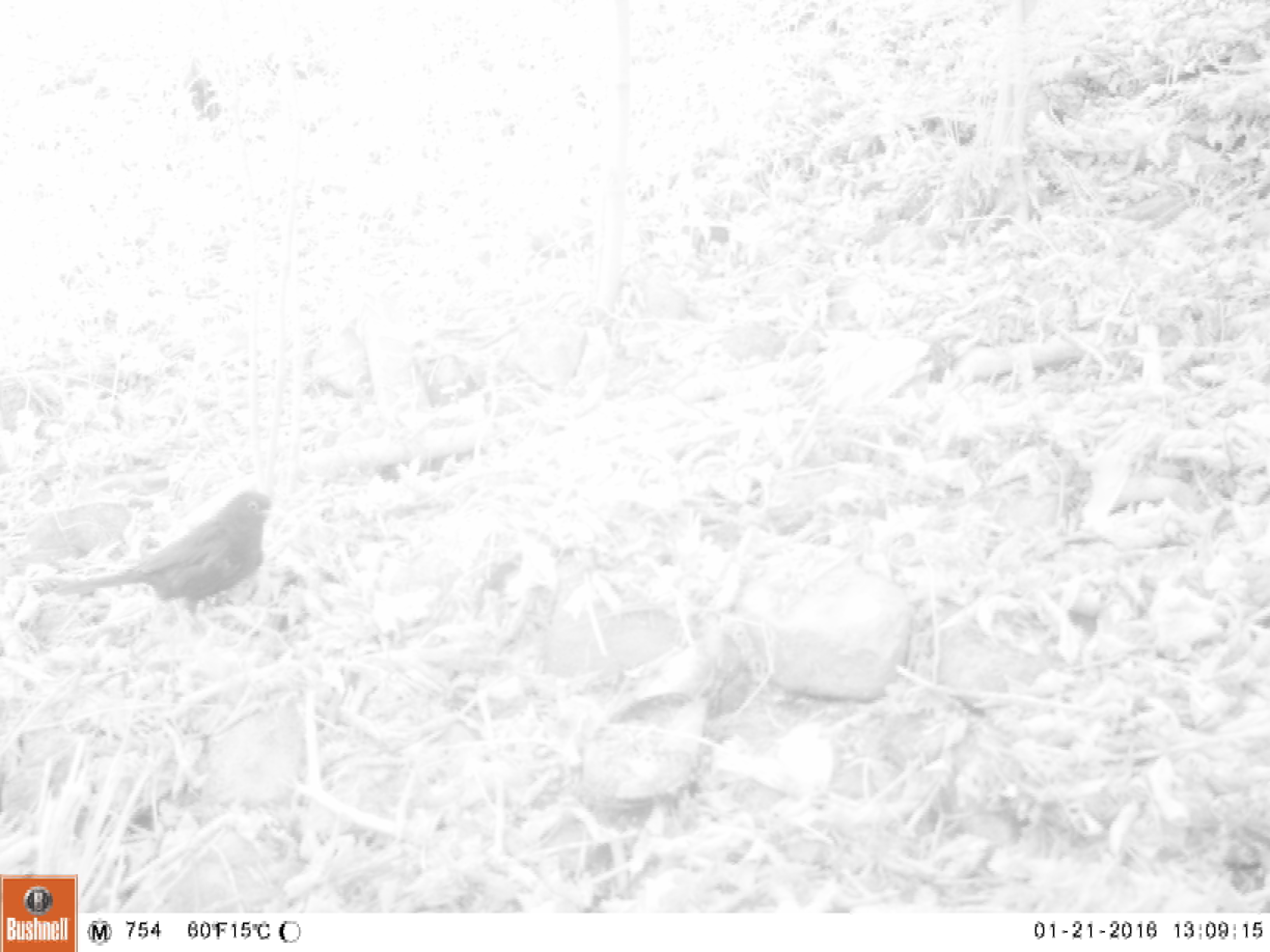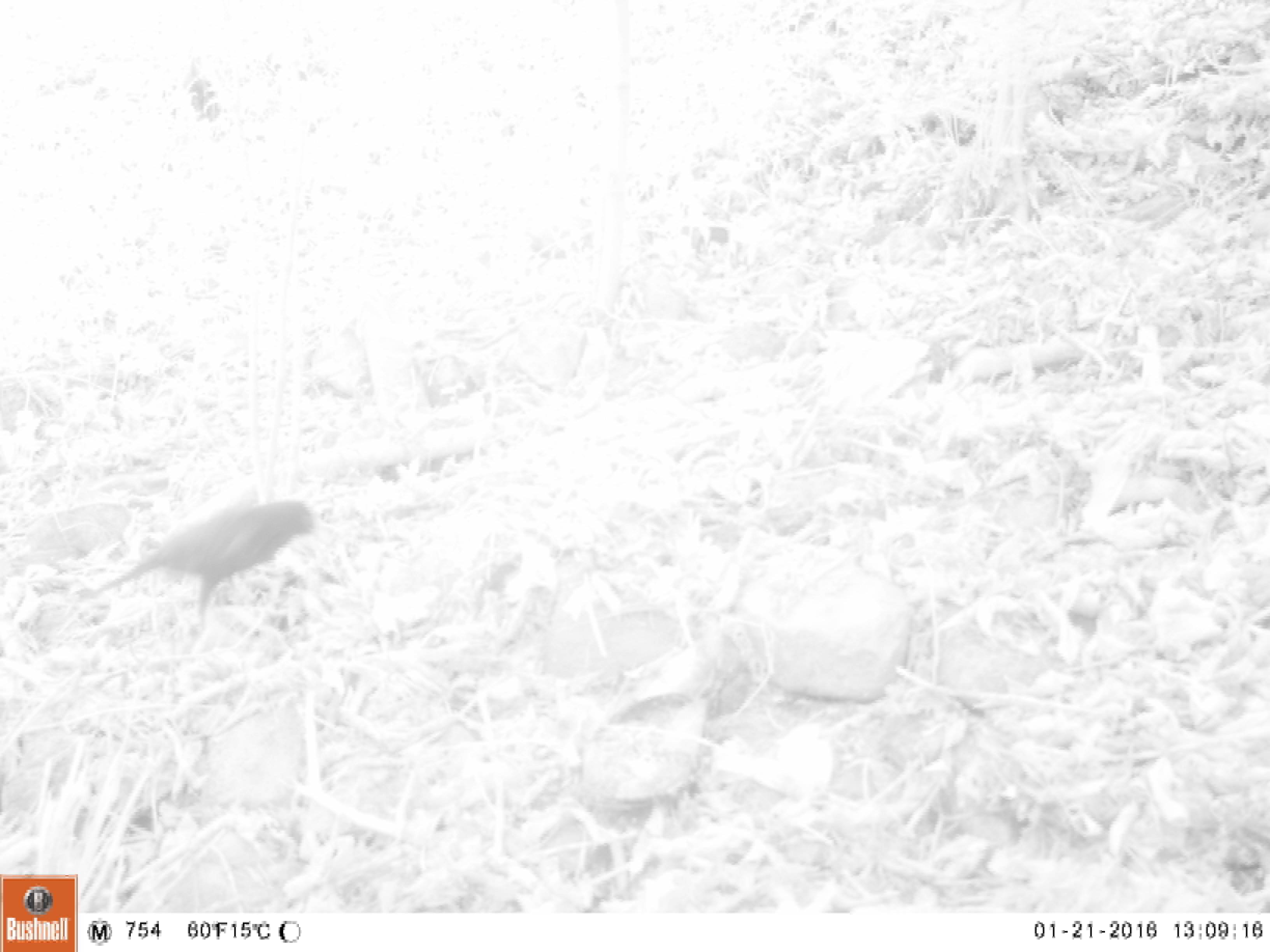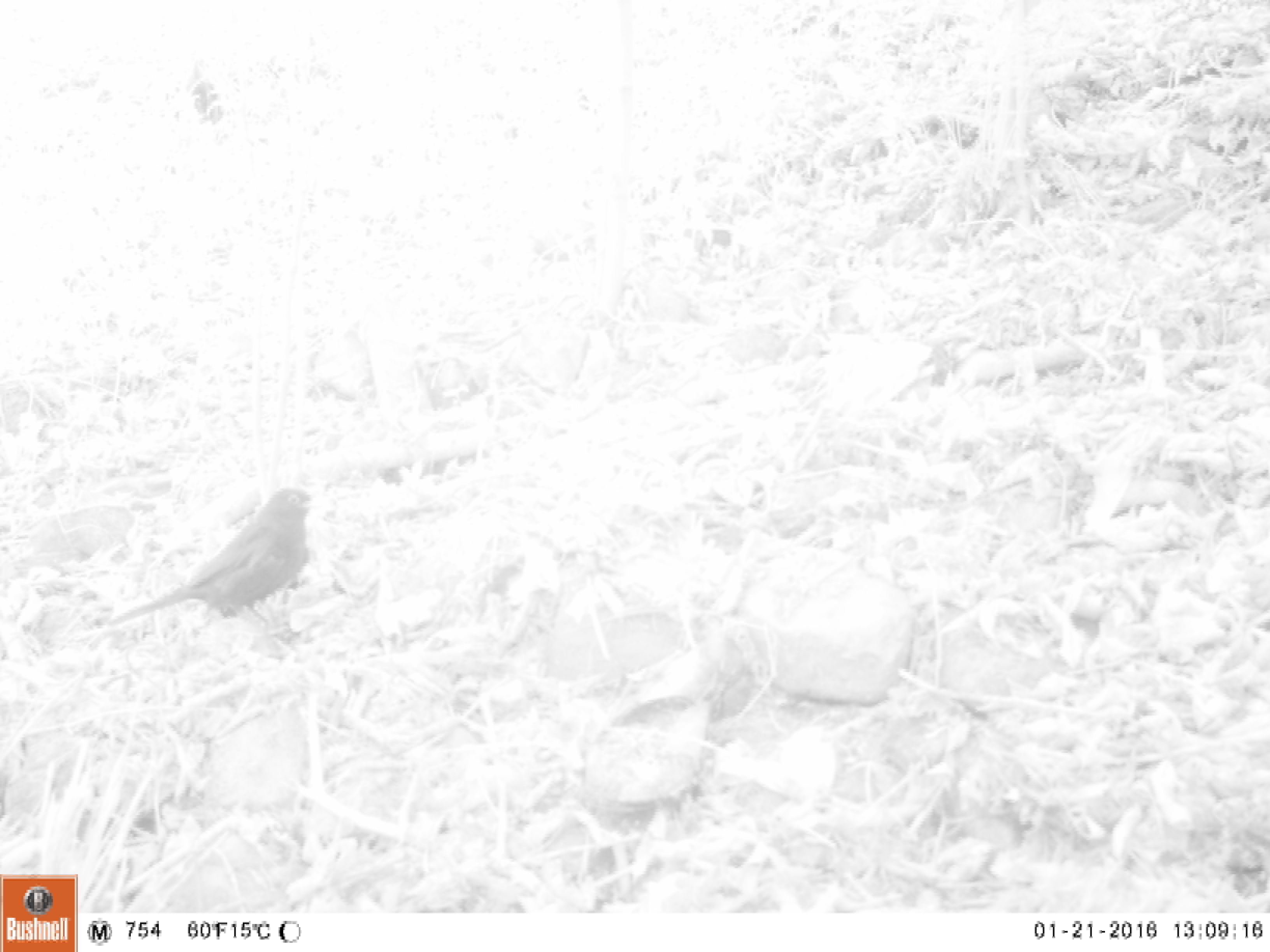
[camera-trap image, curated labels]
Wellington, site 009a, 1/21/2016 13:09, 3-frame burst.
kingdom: Animalia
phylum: Chordata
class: Aves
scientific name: Aves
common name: bird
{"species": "bird (Aves)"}